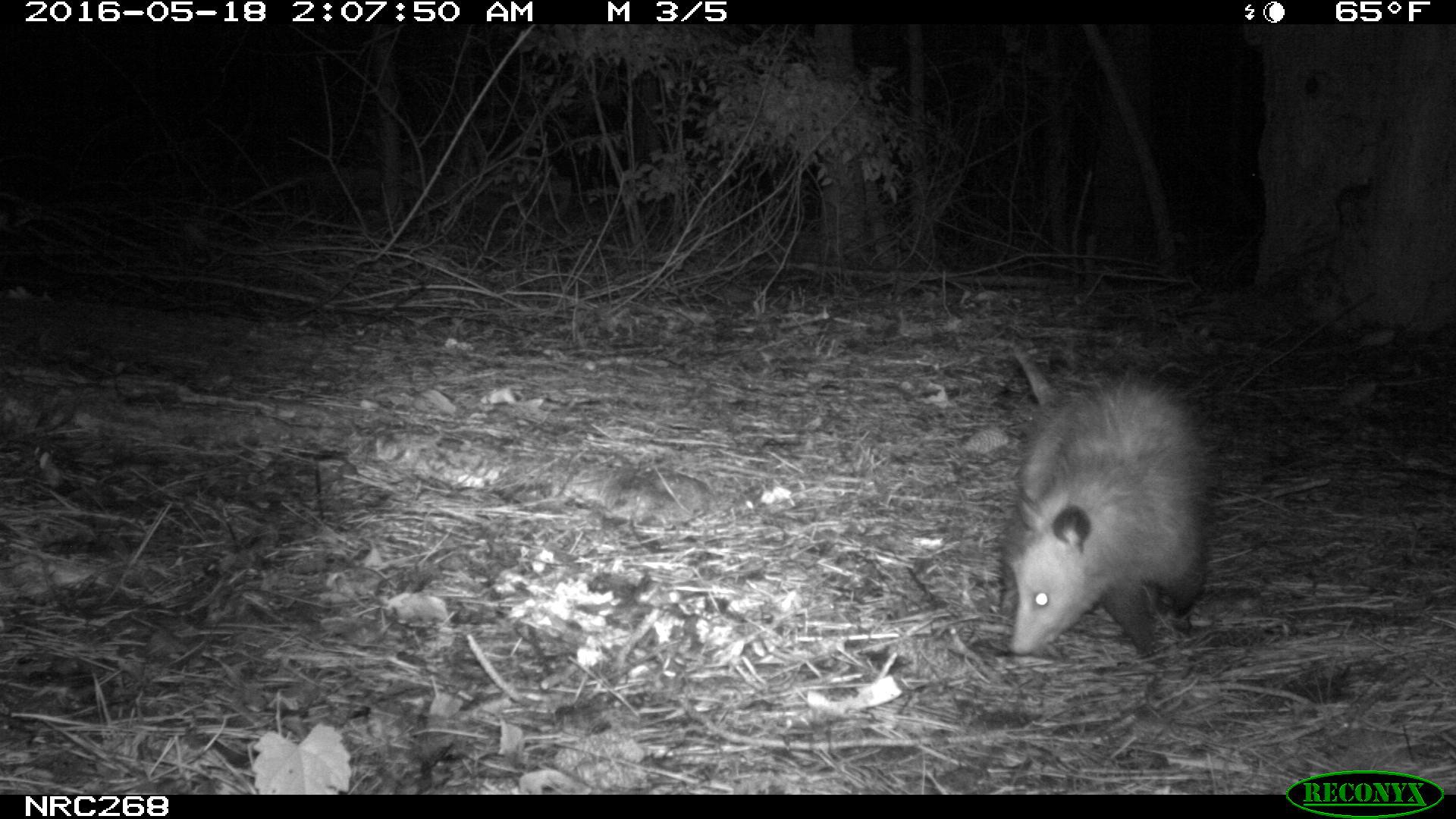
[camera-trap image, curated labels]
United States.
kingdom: Animalia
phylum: Chordata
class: Mammalia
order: Didelphimorphia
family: Didelphidae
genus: Didelphis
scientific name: Didelphis virginiana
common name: virginia opossum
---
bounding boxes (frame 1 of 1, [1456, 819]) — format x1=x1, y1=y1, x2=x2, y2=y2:
Virginia Opossum: x1=997, y1=336, x2=1229, y2=671